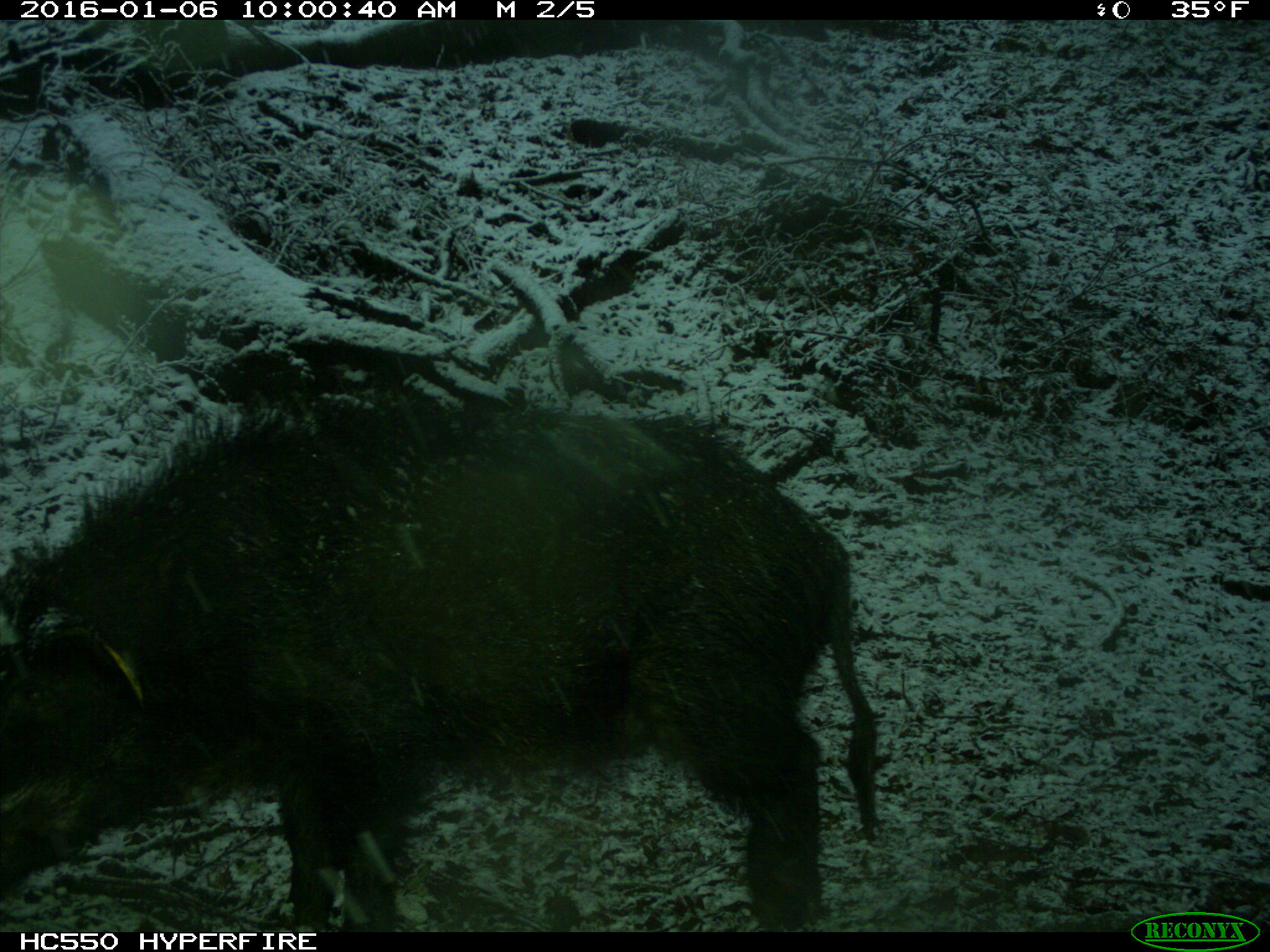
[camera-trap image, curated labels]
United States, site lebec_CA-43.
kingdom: Animalia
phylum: Chordata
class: Mammalia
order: Artiodactyla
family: Suidae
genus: Sus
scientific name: Sus scrofa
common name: wild boar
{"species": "Sus scrofa (wild boar)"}